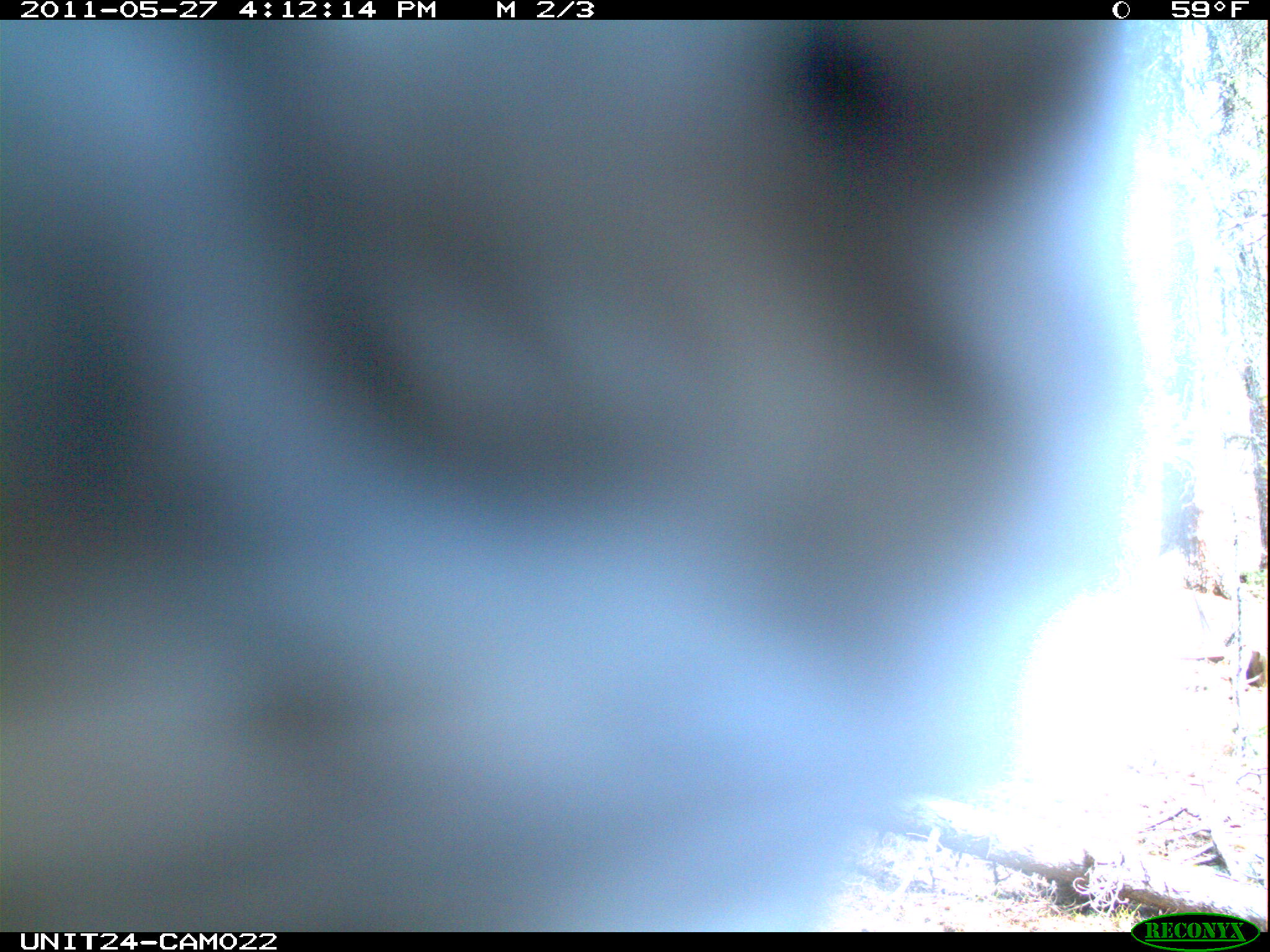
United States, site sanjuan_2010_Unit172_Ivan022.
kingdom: Animalia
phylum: Chordata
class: Aves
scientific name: Aves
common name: birds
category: unidentified bird